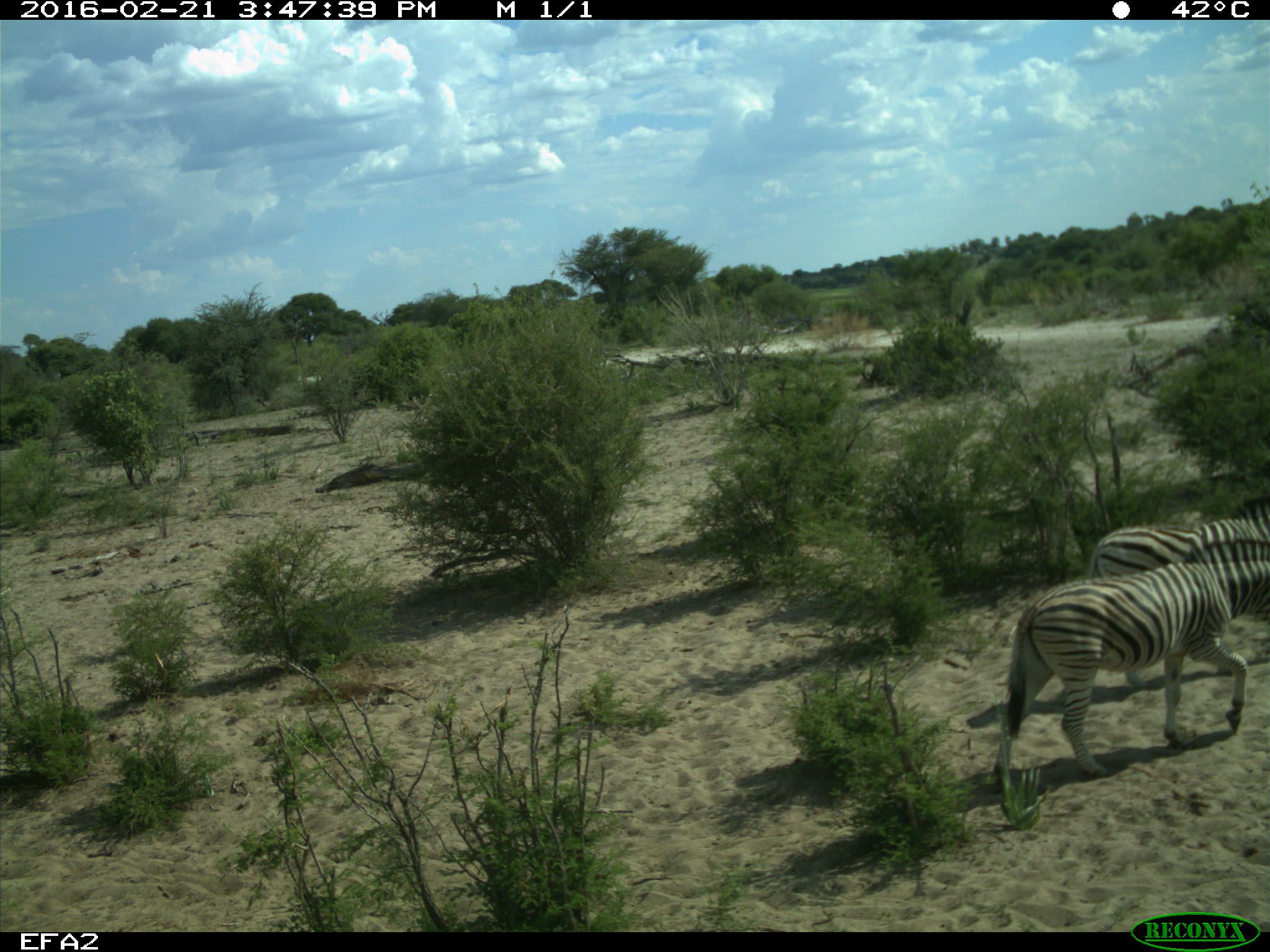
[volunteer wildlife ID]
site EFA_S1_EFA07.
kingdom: Animalia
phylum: Chordata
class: Mammalia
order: Perissodactyla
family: Equidae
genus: Equus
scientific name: Equus quagga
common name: plains zebra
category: zebraplains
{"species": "zebraplains (plains zebra) (Equus quagga)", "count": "2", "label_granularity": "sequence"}